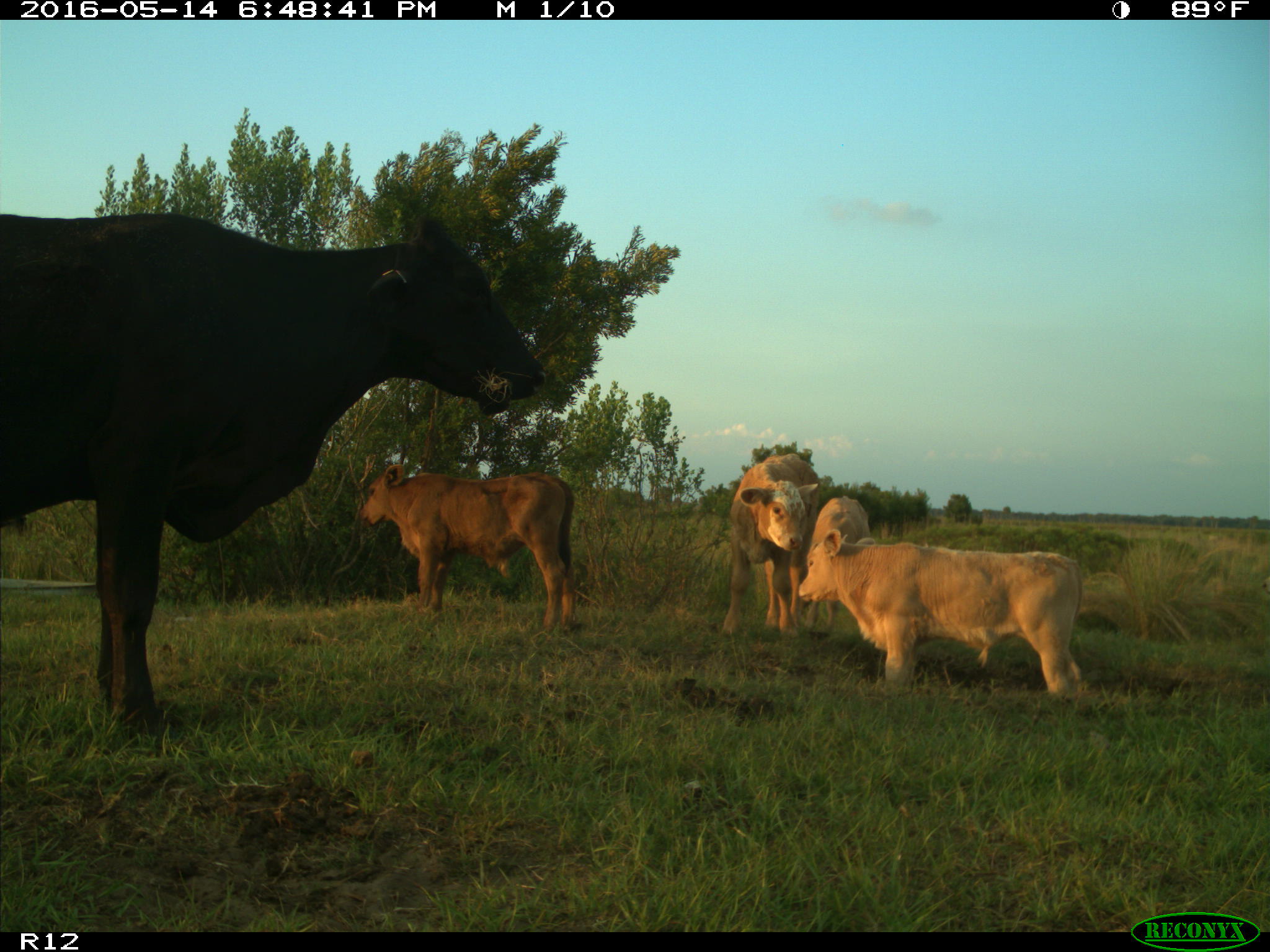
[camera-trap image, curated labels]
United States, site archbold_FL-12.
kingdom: Animalia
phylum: Chordata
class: Mammalia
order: Artiodactyla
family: Bovidae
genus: Bos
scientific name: Bos taurus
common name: domestic cow